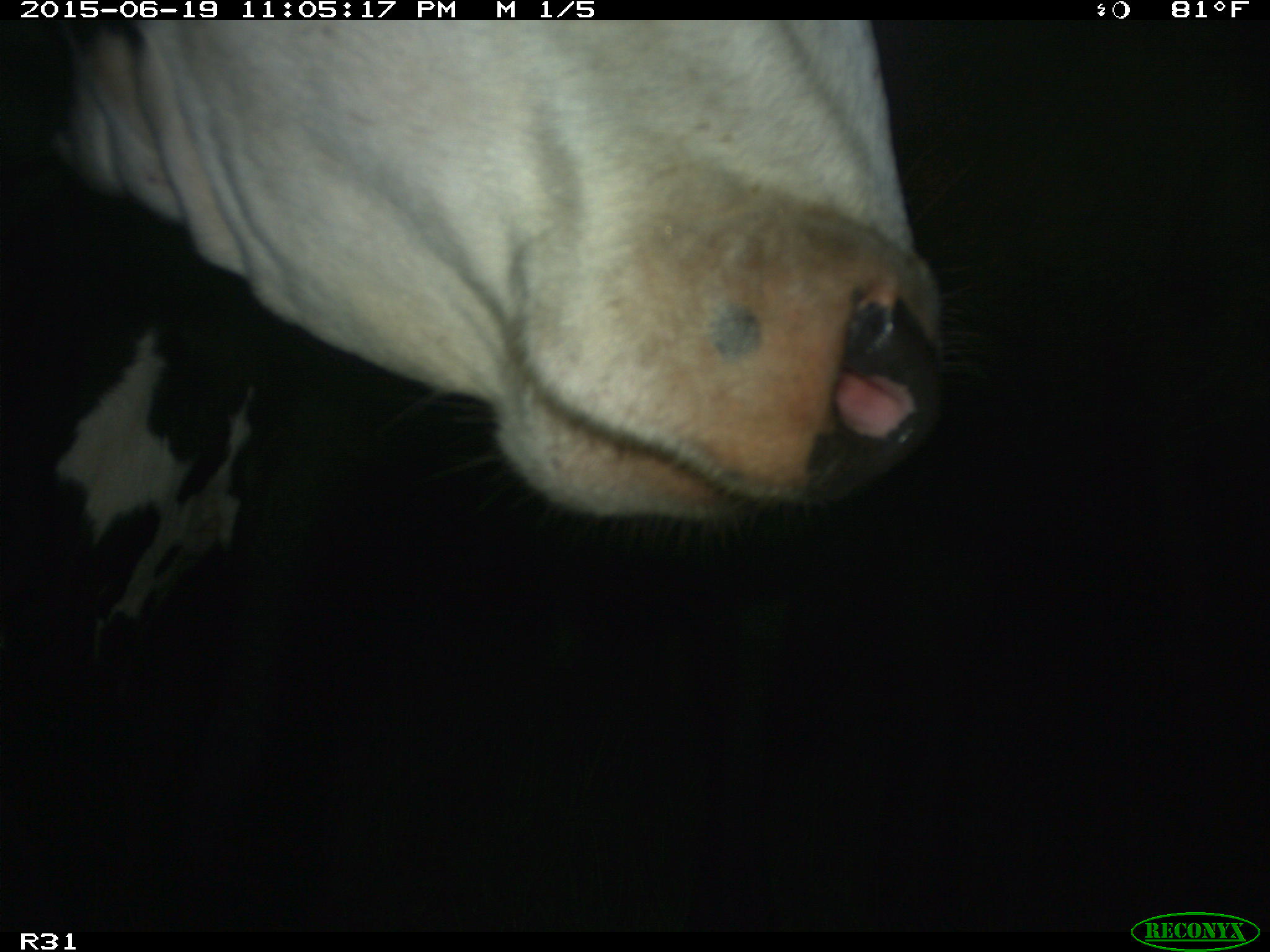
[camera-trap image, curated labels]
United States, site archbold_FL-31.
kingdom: Animalia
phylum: Chordata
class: Mammalia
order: Artiodactyla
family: Bovidae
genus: Bos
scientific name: Bos taurus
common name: domestic cow